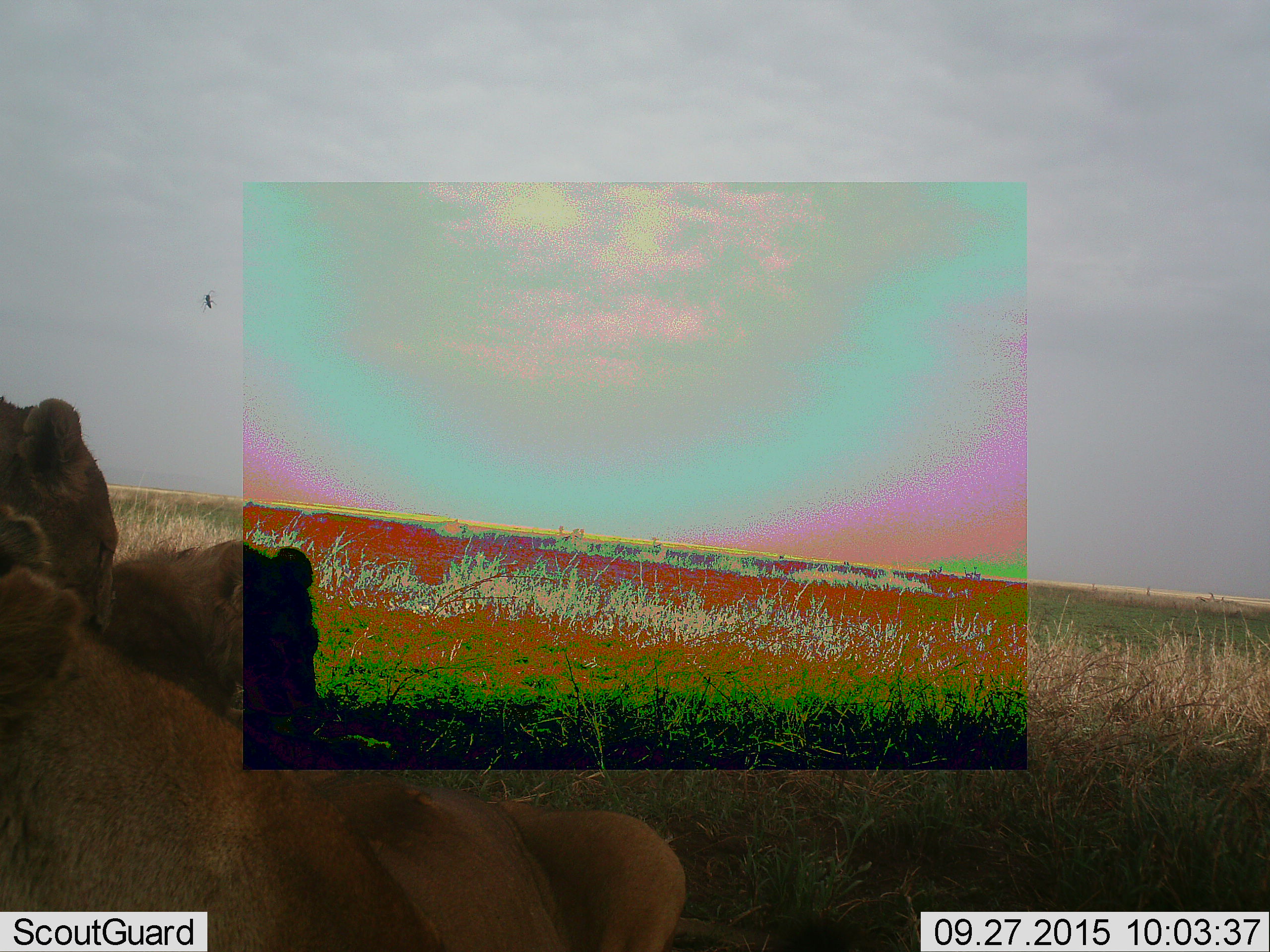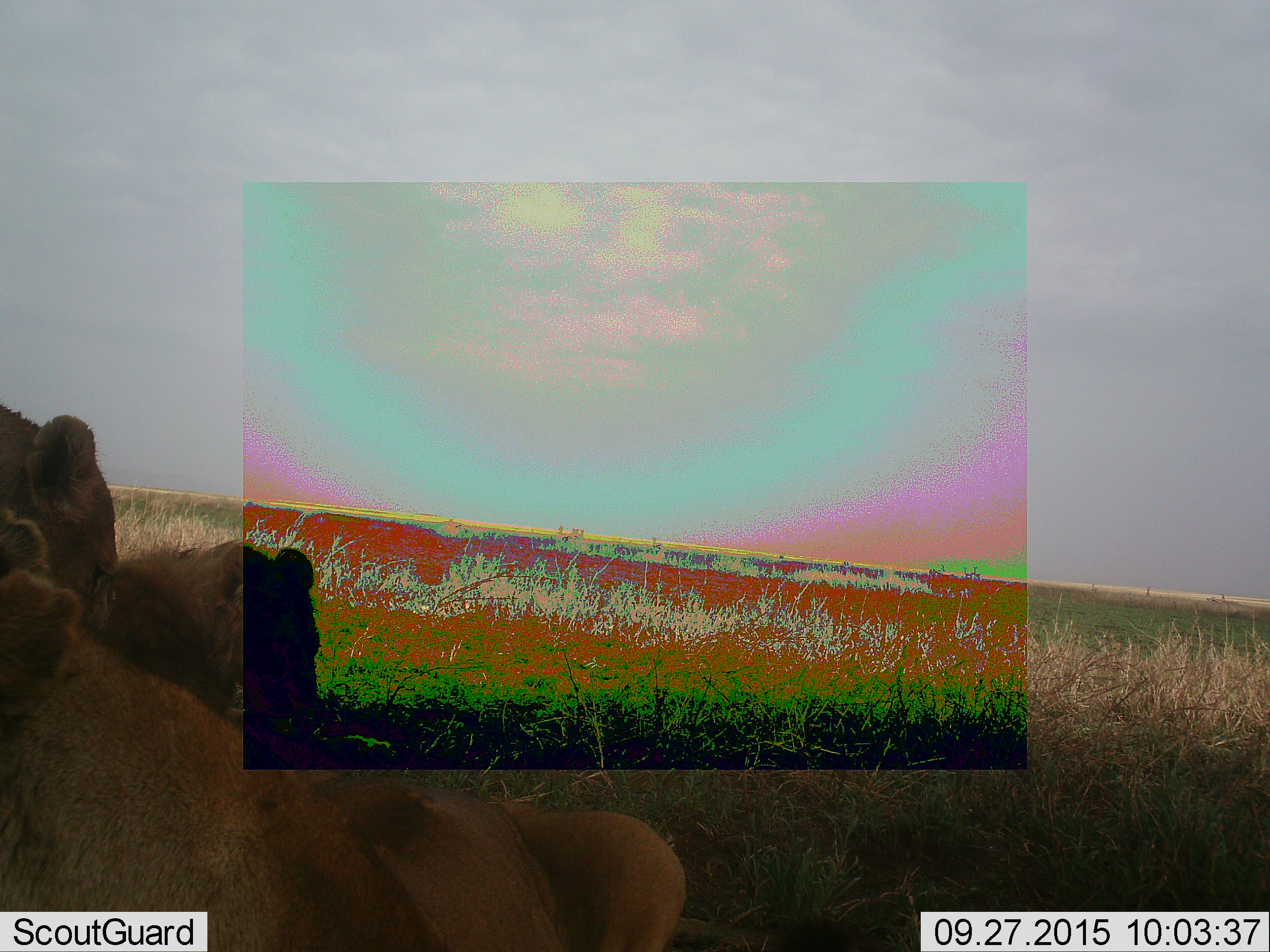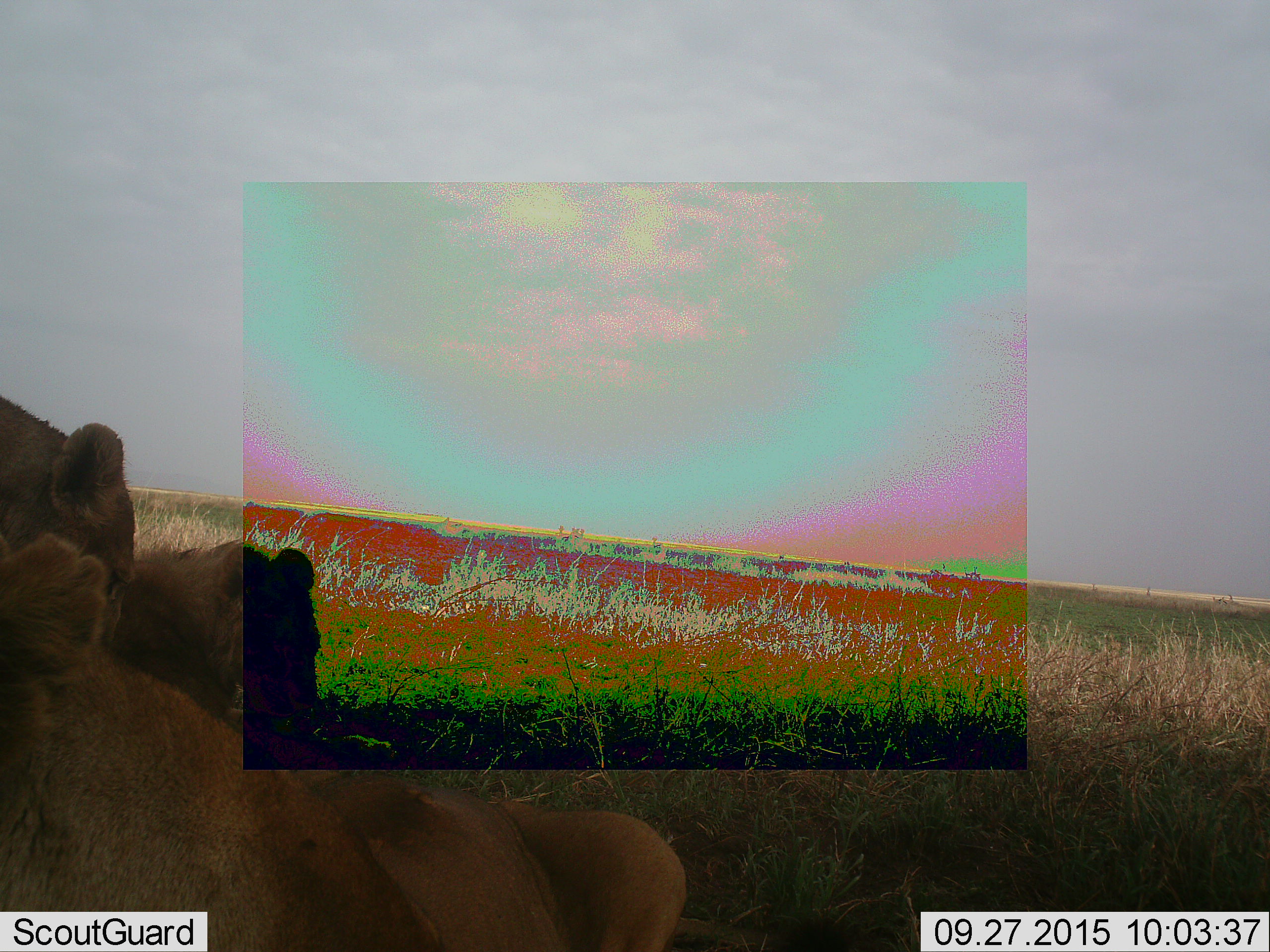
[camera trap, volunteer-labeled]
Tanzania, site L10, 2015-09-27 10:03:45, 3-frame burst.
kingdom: Animalia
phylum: Chordata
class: Mammalia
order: Carnivora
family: Felidae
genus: Panthera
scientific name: Panthera leo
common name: lion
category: lionfemale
Lionfemale (lion) (Panthera leo), count 3. Behavior (volunteer vote fractions): standing 11%, resting 89%, moving 0%, interacting 22%. Young present (vote fraction): 22%. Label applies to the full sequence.